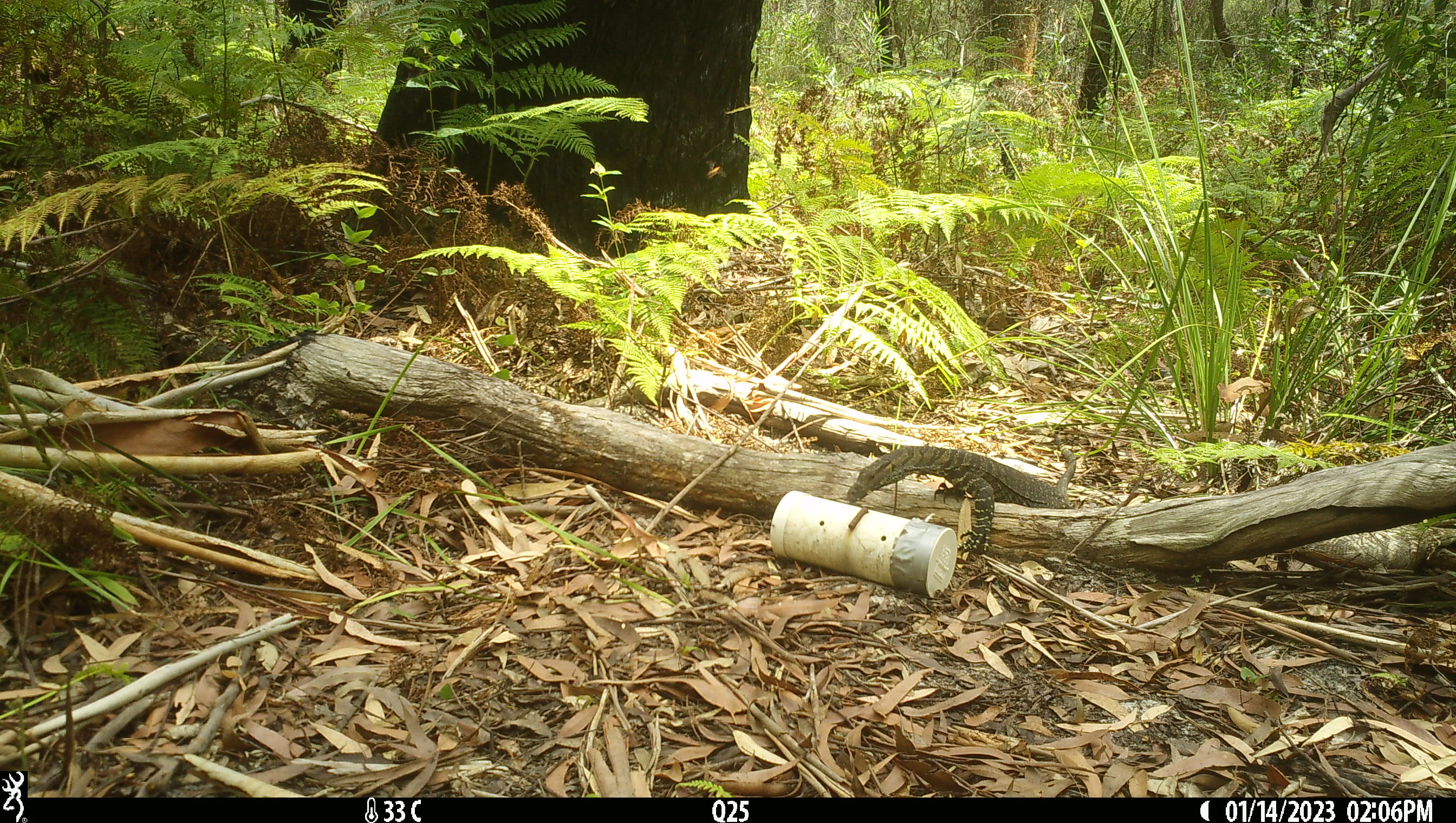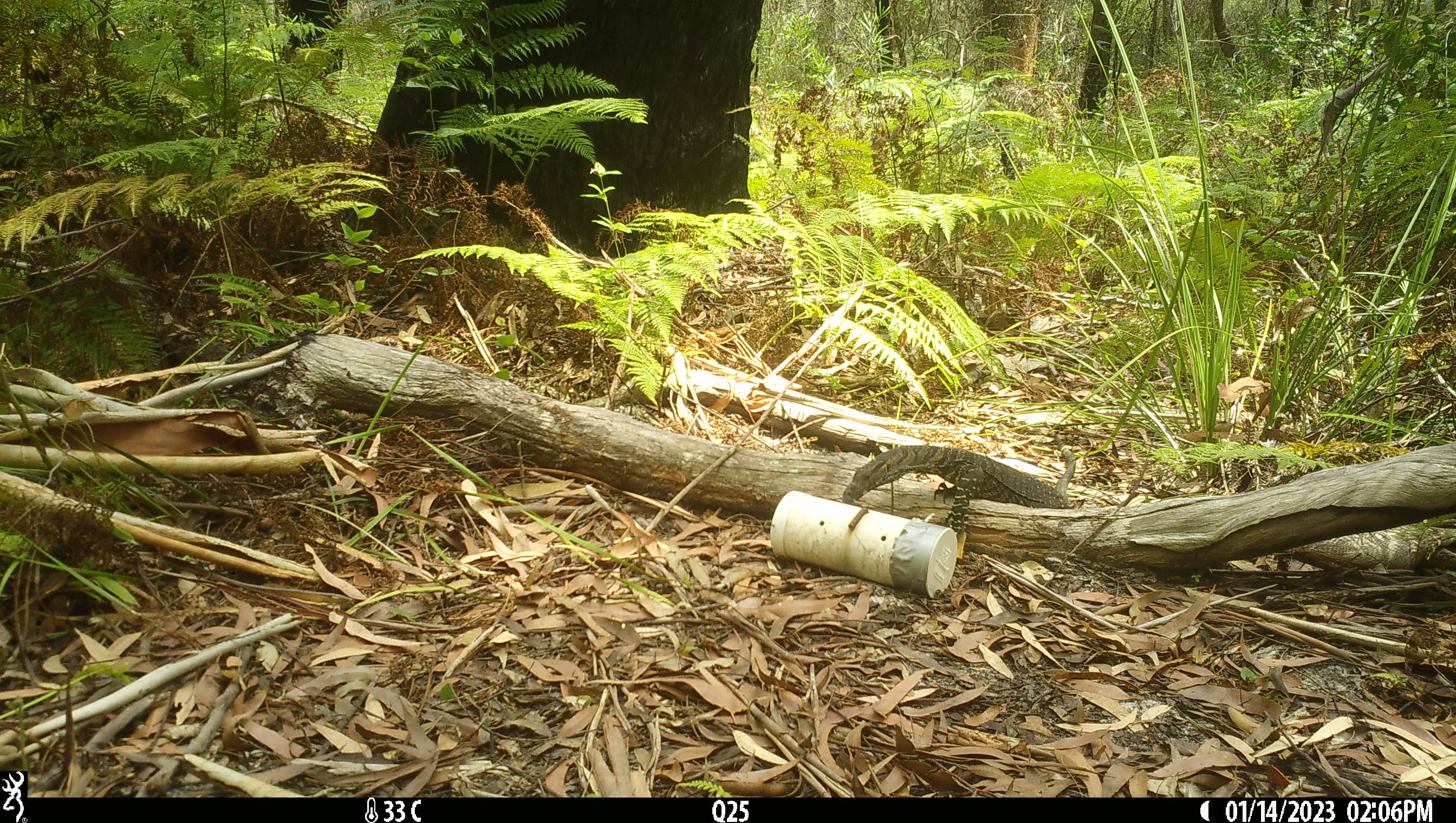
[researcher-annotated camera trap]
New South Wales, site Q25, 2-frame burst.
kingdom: Animalia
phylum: Chordata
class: Reptilia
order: Squamata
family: Varanidae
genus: Varanus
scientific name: Varanus varius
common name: lace monitor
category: goanna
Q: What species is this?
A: Goanna (lace monitor) (Varanus varius).